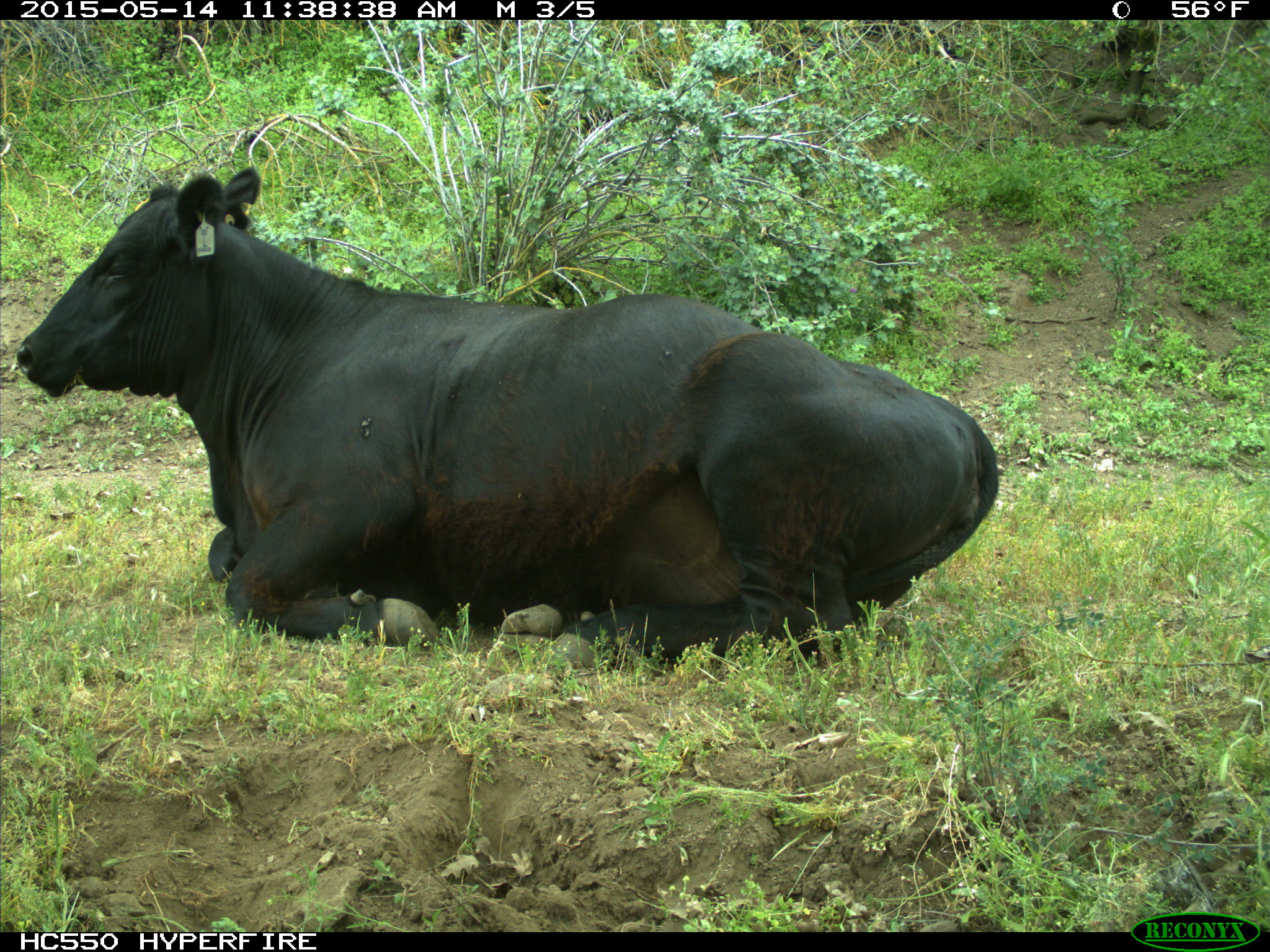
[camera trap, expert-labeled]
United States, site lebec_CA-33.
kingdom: Animalia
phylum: Chordata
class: Mammalia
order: Artiodactyla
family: Bovidae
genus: Bos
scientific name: Bos taurus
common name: domestic cow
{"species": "Bos taurus (domestic cow)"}